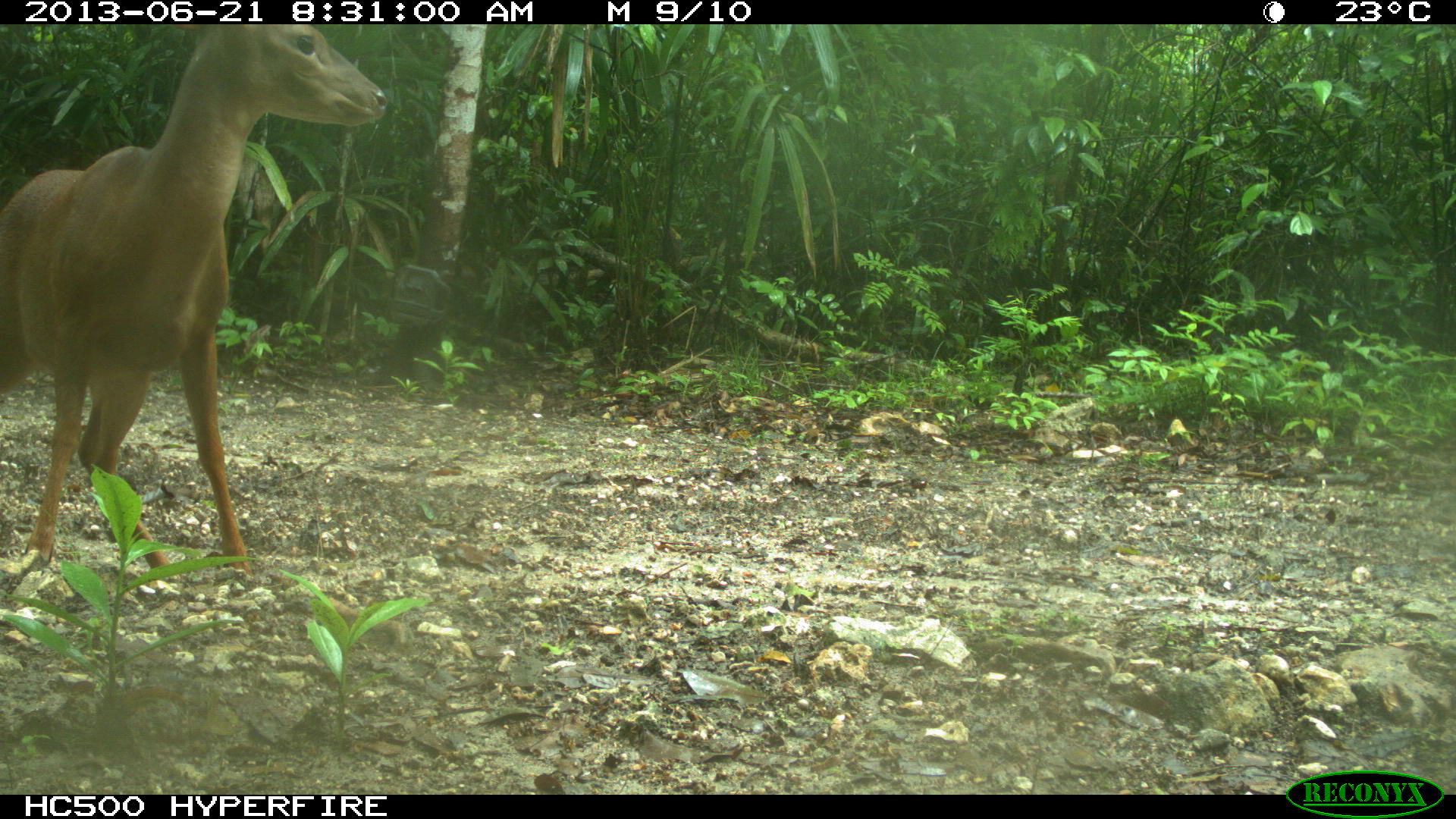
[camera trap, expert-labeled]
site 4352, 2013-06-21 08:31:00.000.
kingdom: Animalia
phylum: Chordata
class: Mammalia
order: Artiodactyla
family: Cervidae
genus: Mazama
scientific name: Mazama temama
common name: central american red brocket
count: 1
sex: male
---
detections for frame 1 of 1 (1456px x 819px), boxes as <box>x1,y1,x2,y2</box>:
mazama temama: <box>2,22,388,576</box>